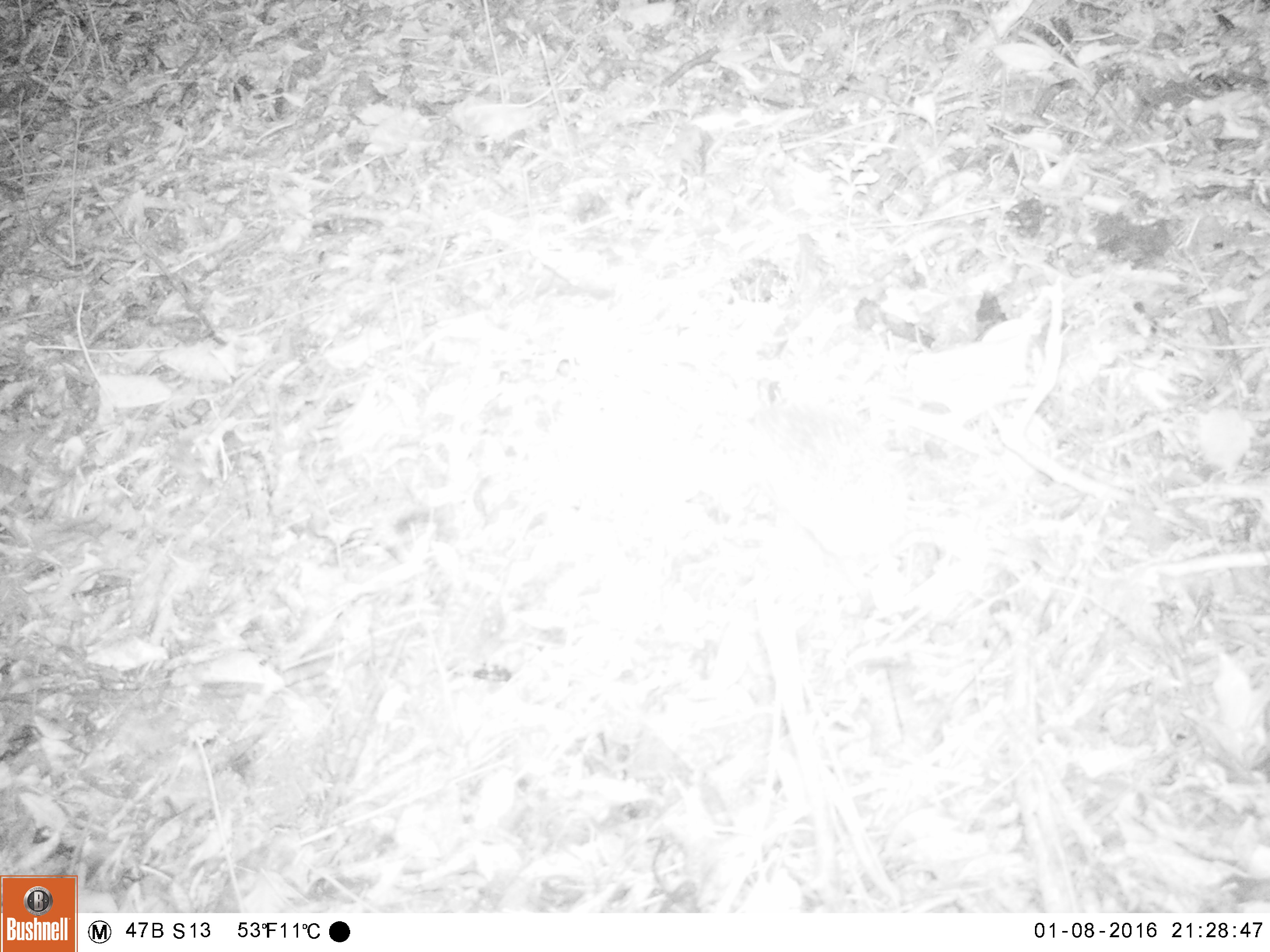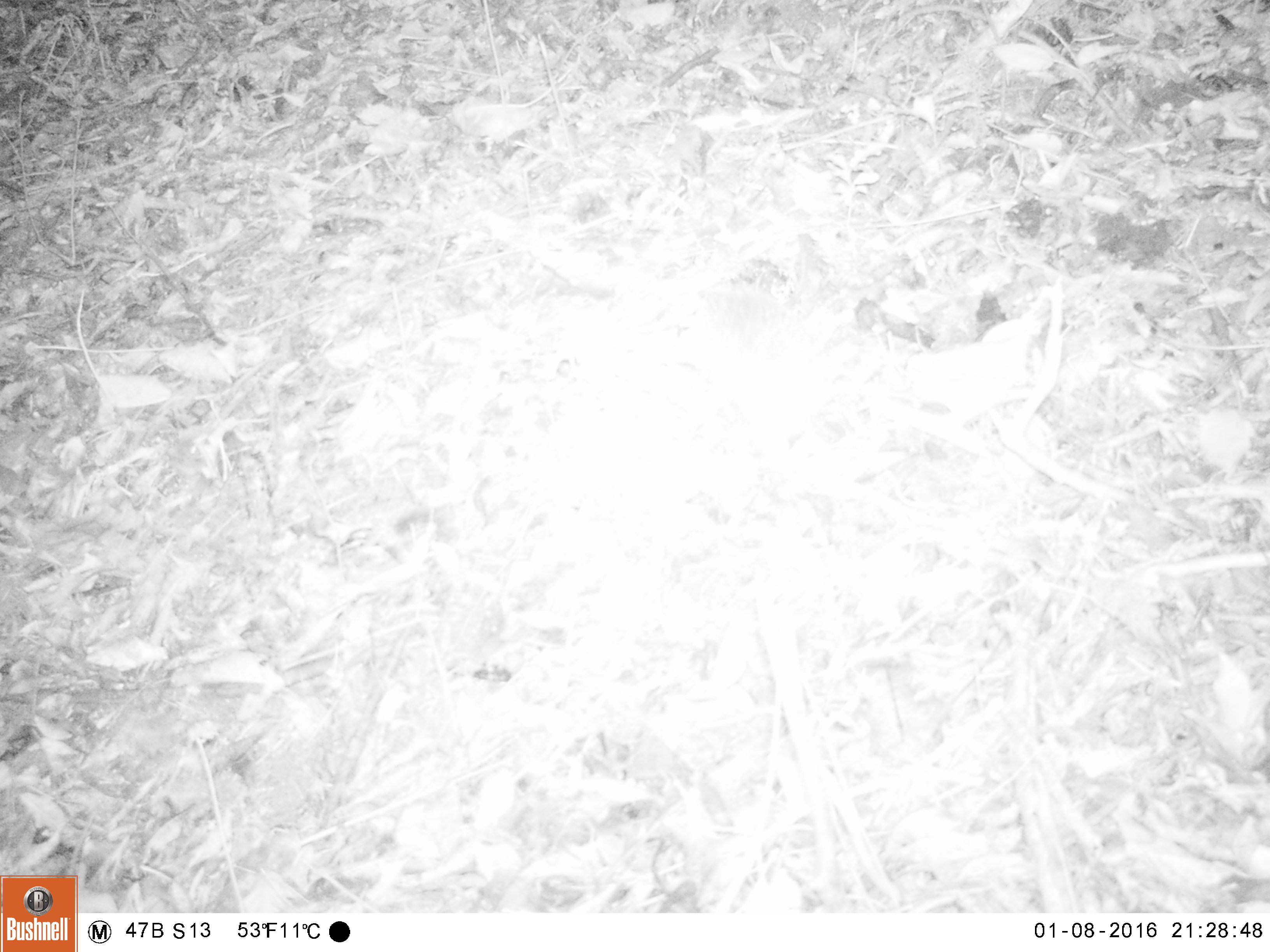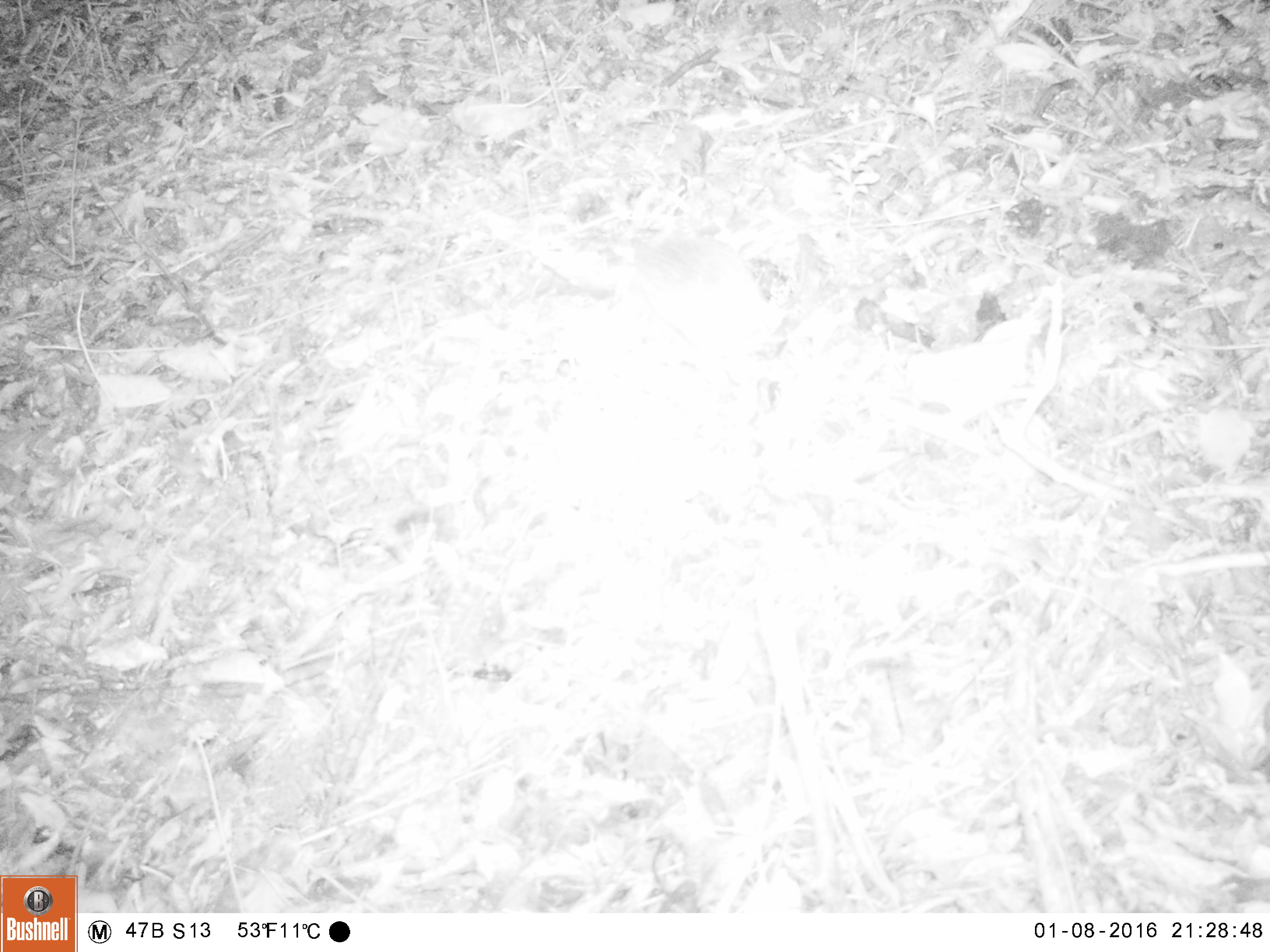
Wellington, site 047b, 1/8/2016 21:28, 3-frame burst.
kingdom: Animalia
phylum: Chordata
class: Mammalia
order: Eulipotyphla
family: Erinaceidae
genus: Erinaceus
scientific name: Erinaceus europaeus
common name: hedgehog